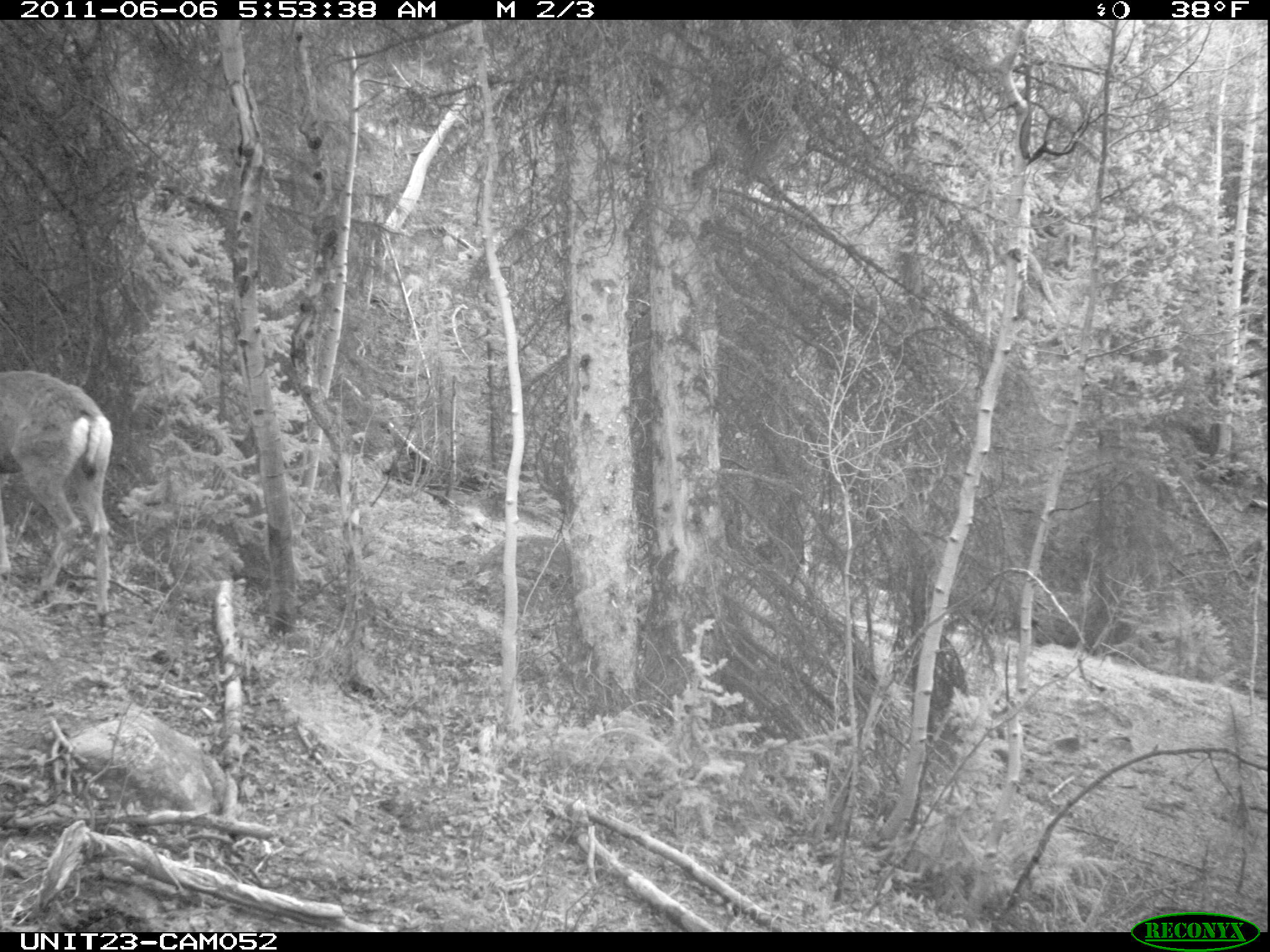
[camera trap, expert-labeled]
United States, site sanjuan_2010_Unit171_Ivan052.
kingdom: Animalia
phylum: Chordata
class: Mammalia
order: Artiodactyla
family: Cervidae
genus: Odocoileus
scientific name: Odocoileus hemionus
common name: mule deer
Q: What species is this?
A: Odocoileus hemionus (mule deer).